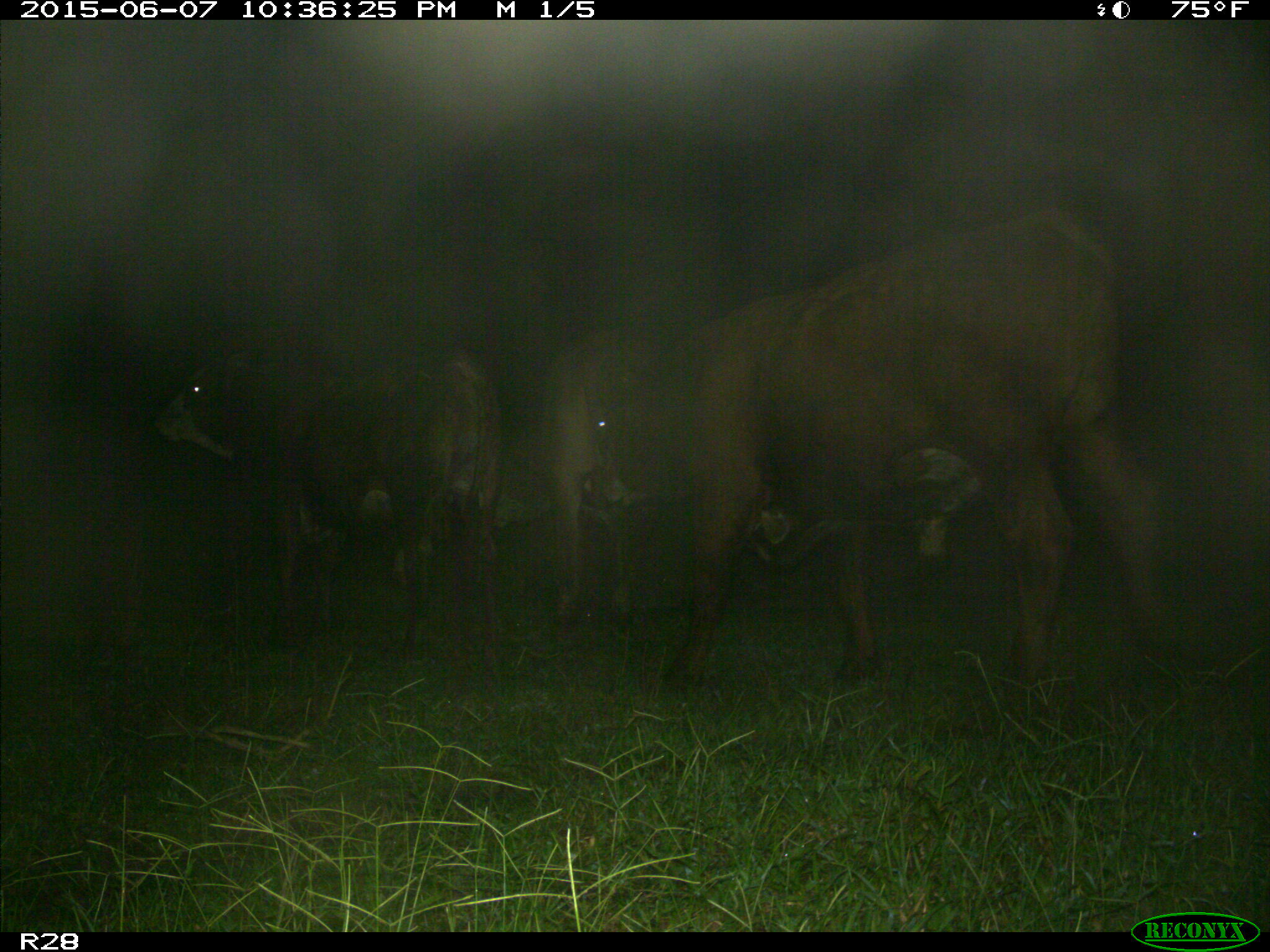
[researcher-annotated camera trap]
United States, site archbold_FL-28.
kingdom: Animalia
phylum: Chordata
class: Mammalia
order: Artiodactyla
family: Bovidae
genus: Bos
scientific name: Bos taurus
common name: domestic cow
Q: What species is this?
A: Bos taurus (domestic cow).